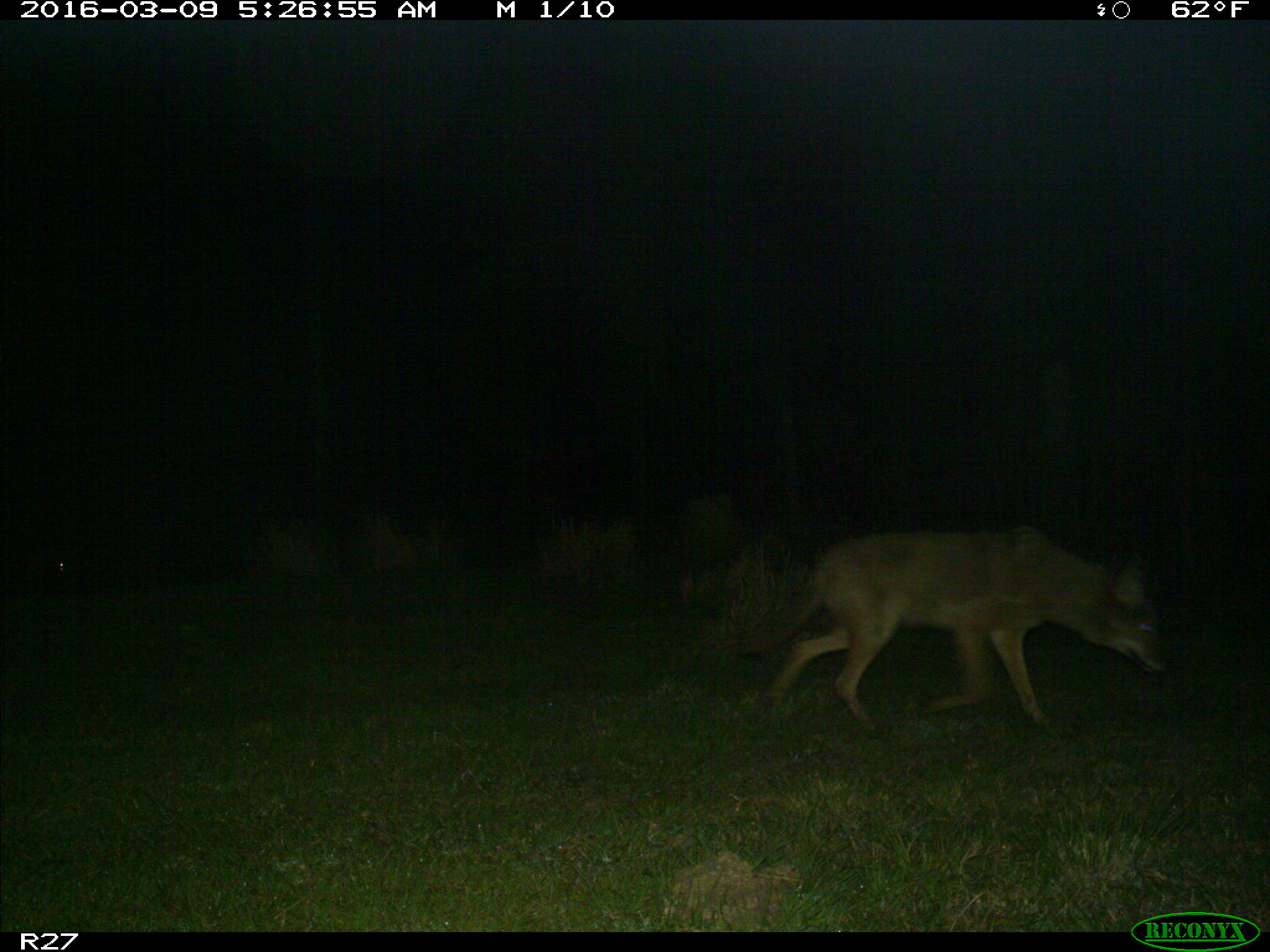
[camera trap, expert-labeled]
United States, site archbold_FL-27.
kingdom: Animalia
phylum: Chordata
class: Mammalia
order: Carnivora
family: Canidae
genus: Canis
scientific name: Canis latrans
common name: coyote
Canis latrans (coyote).